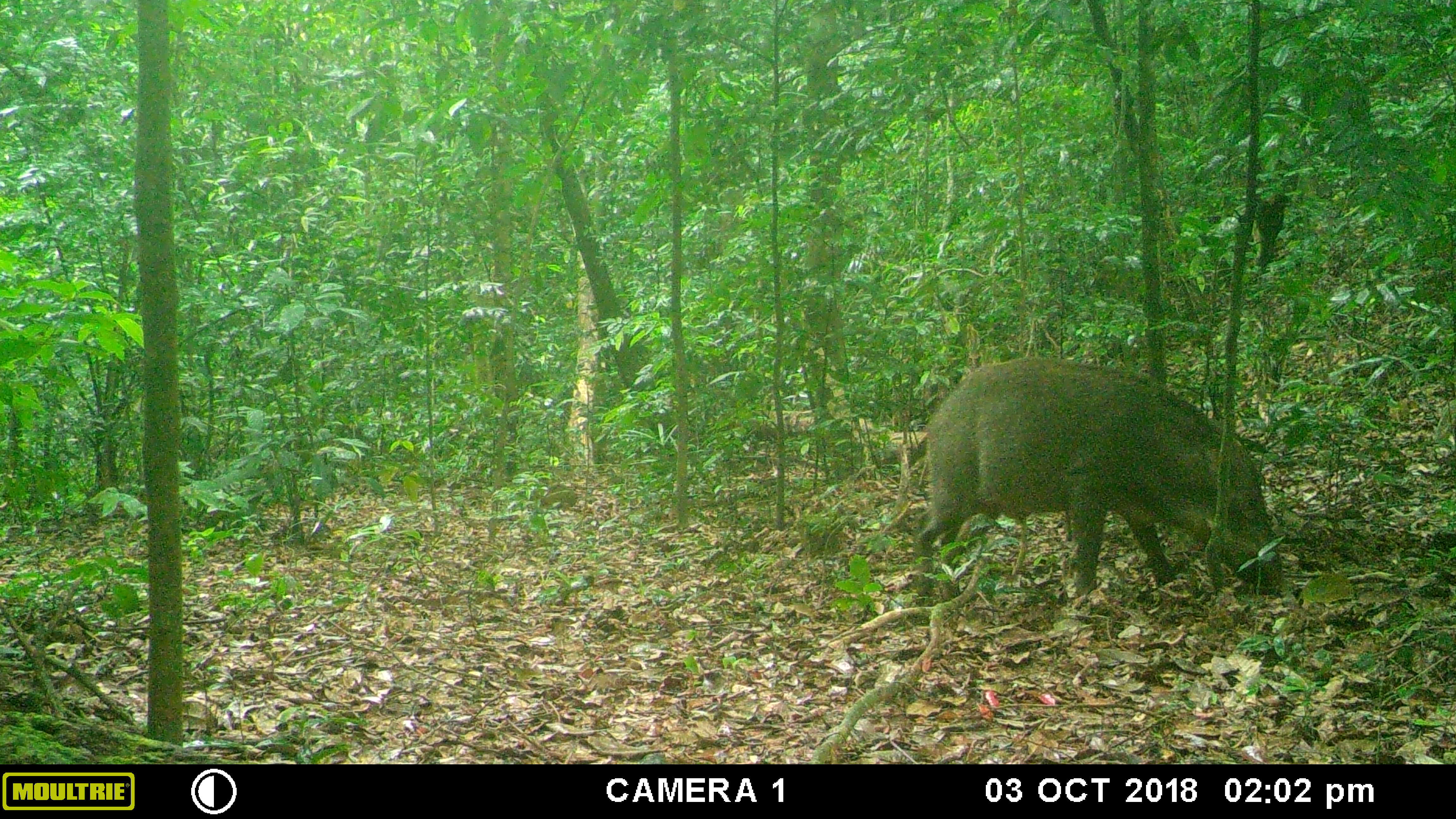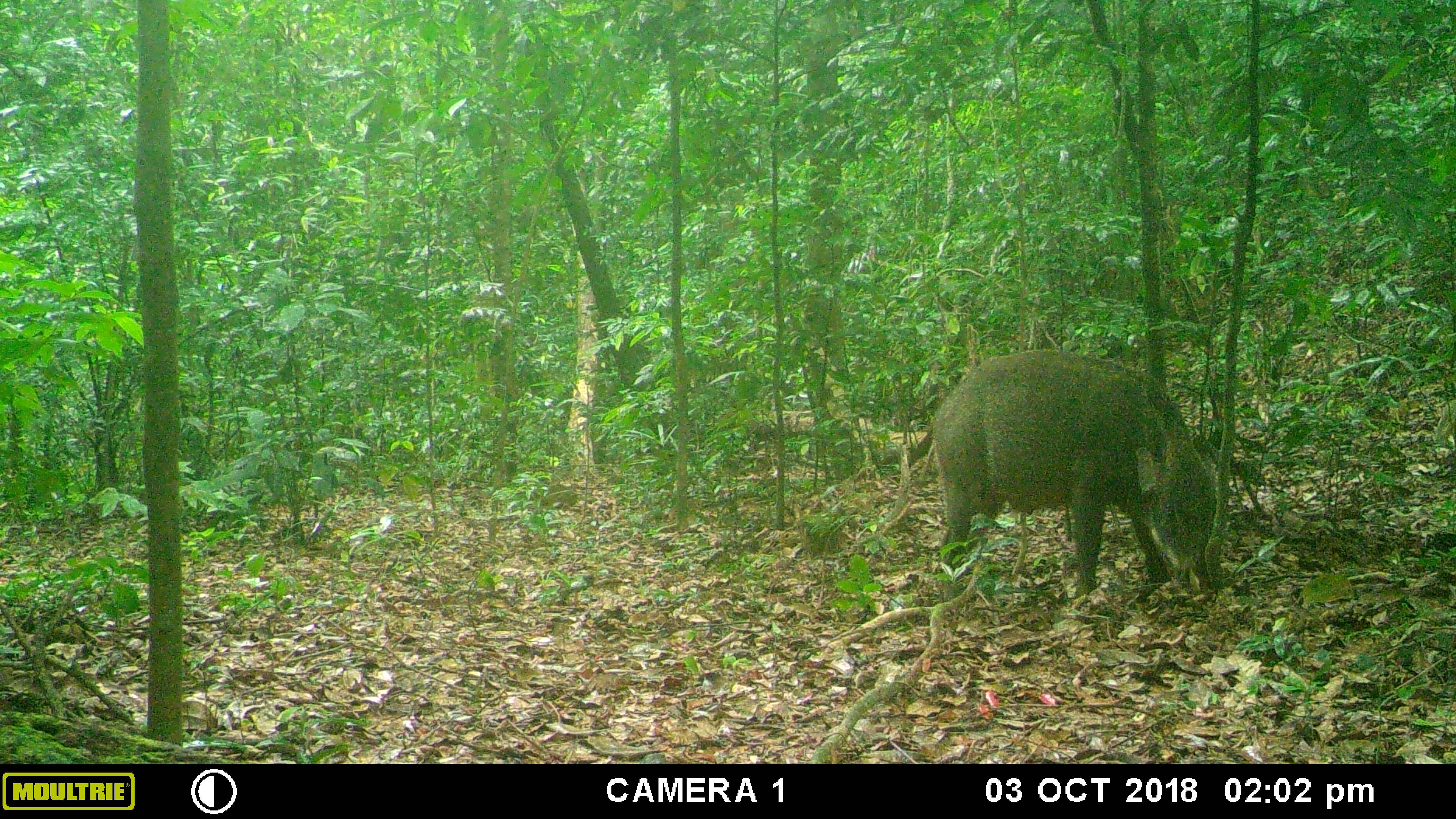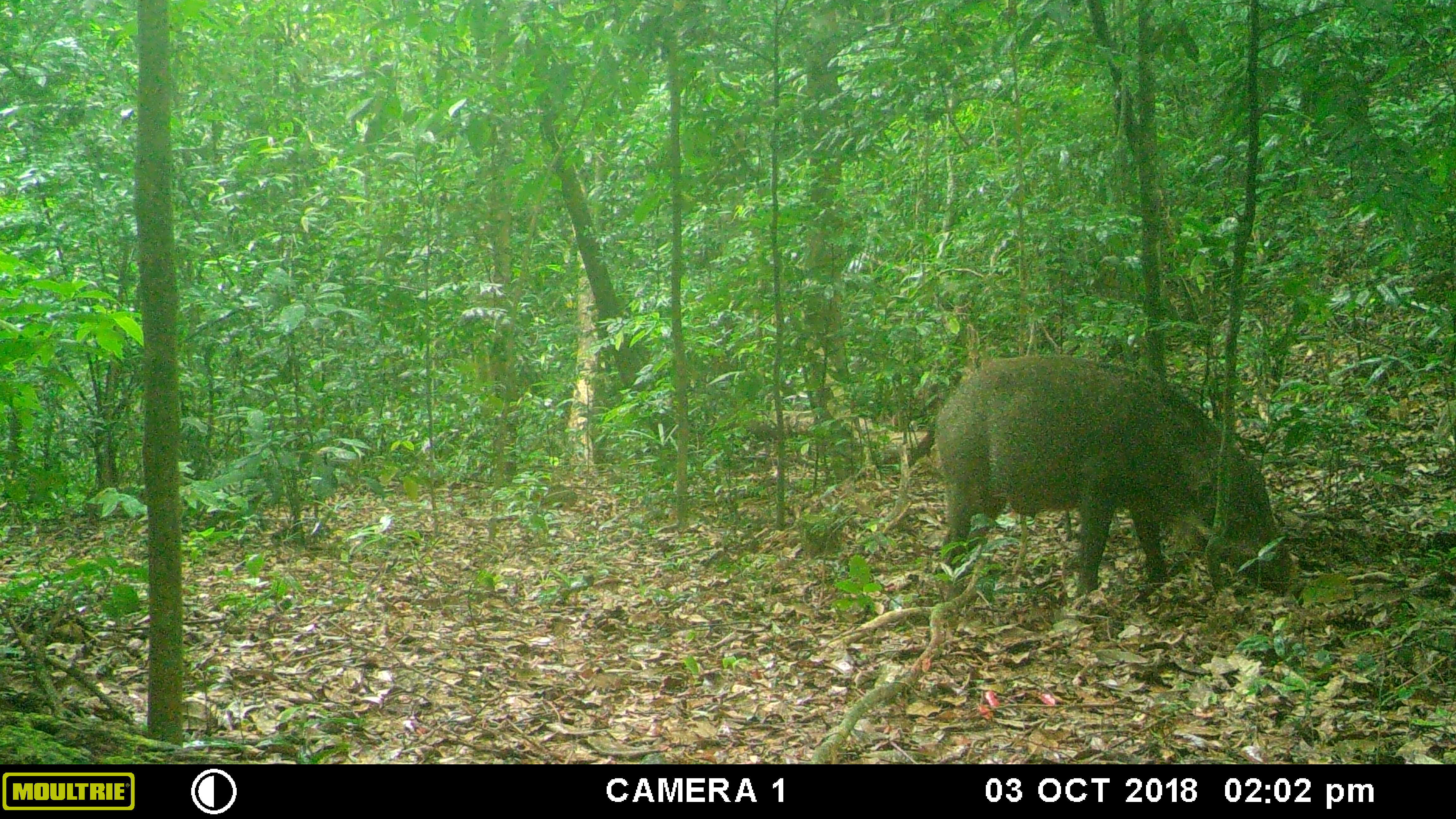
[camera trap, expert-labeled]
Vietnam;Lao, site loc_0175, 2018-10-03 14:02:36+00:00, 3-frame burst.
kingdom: Animalia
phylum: Chordata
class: Mammalia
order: Artiodactyla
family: Suidae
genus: Sus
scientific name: Sus scrofa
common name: eurasian wild pig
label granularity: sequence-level